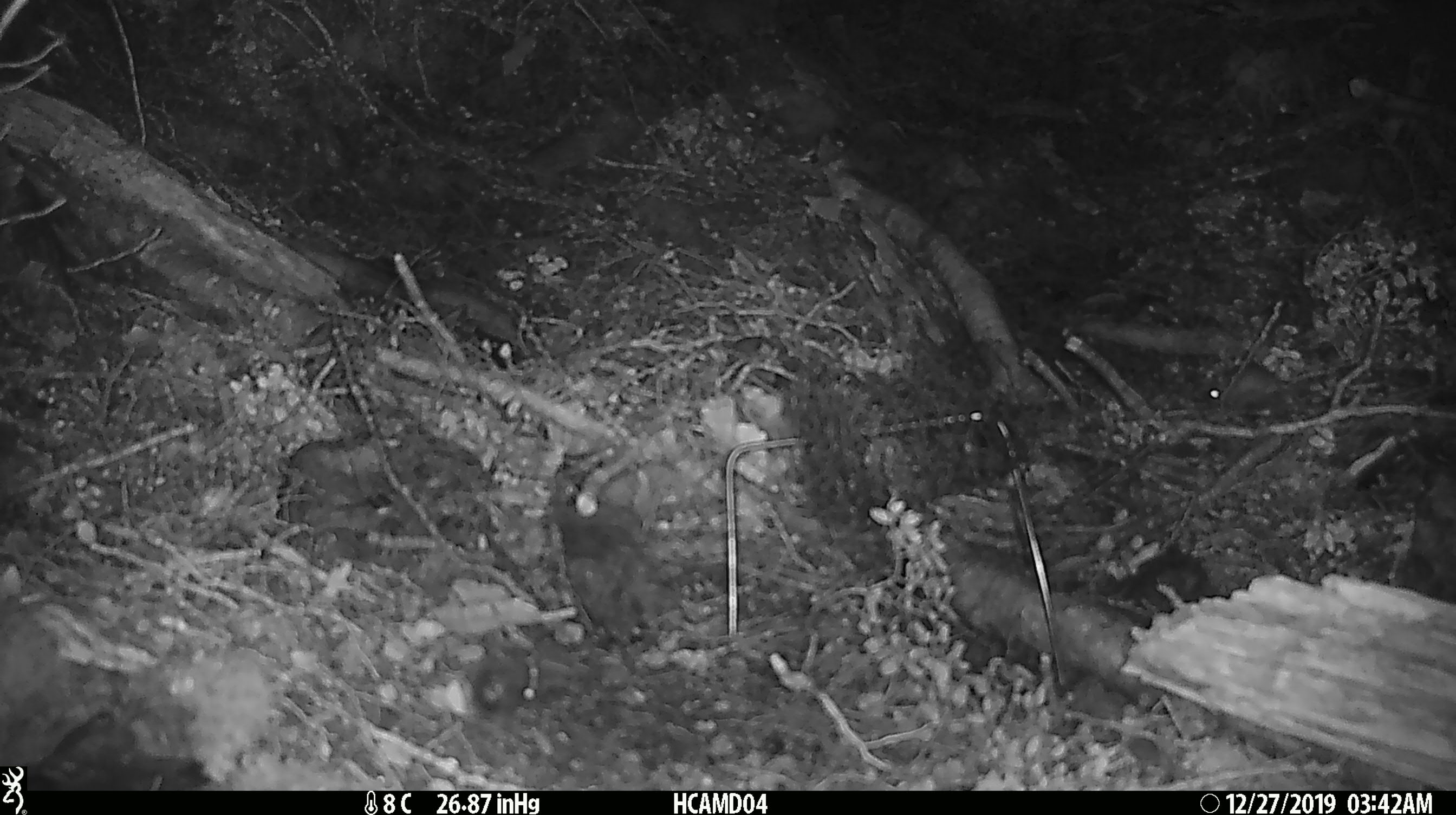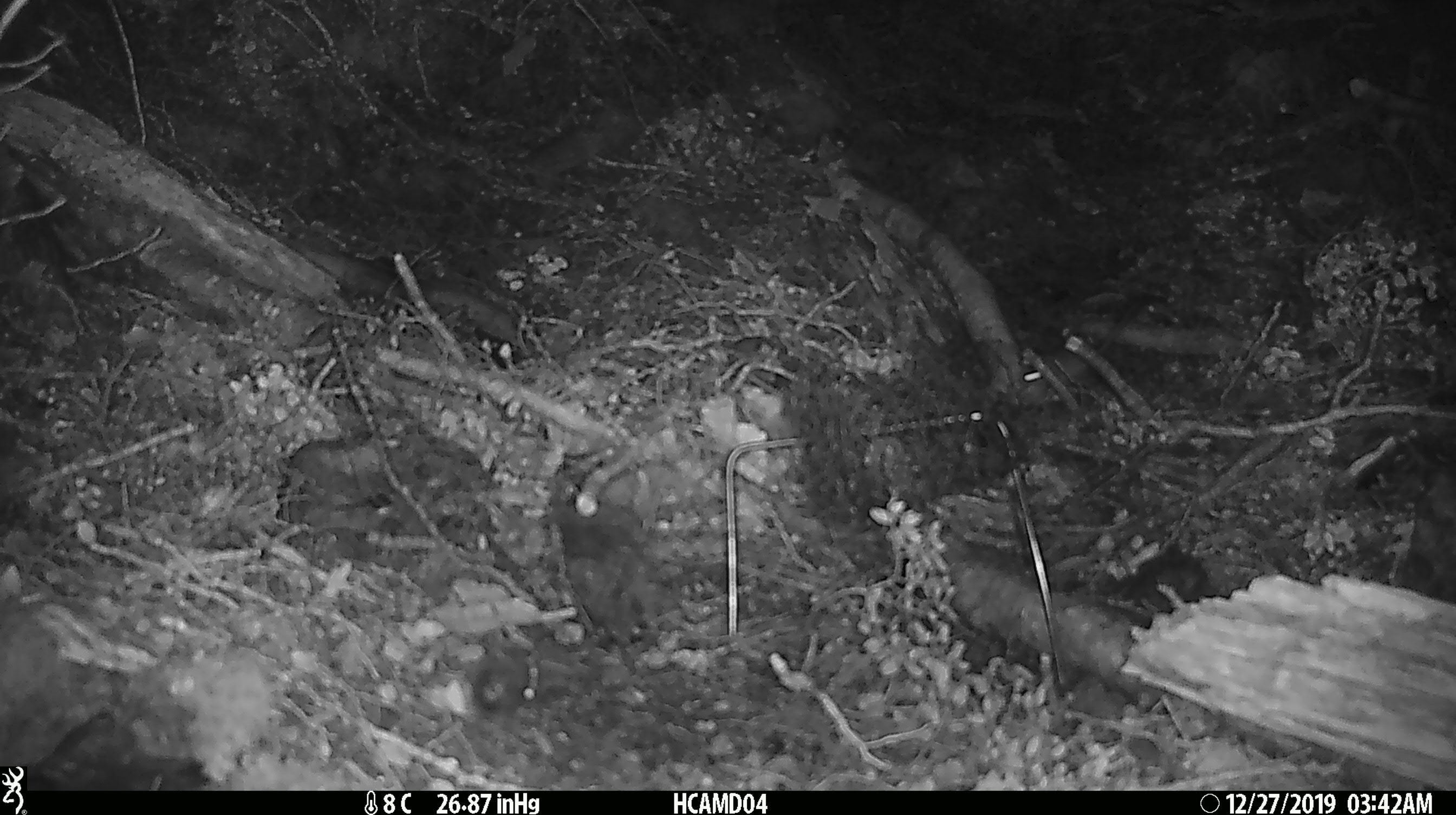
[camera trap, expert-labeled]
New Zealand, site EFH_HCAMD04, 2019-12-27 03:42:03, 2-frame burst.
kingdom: Animalia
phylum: Chordata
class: Mammalia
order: Rodentia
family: Muridae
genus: Mus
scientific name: Mus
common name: mouse